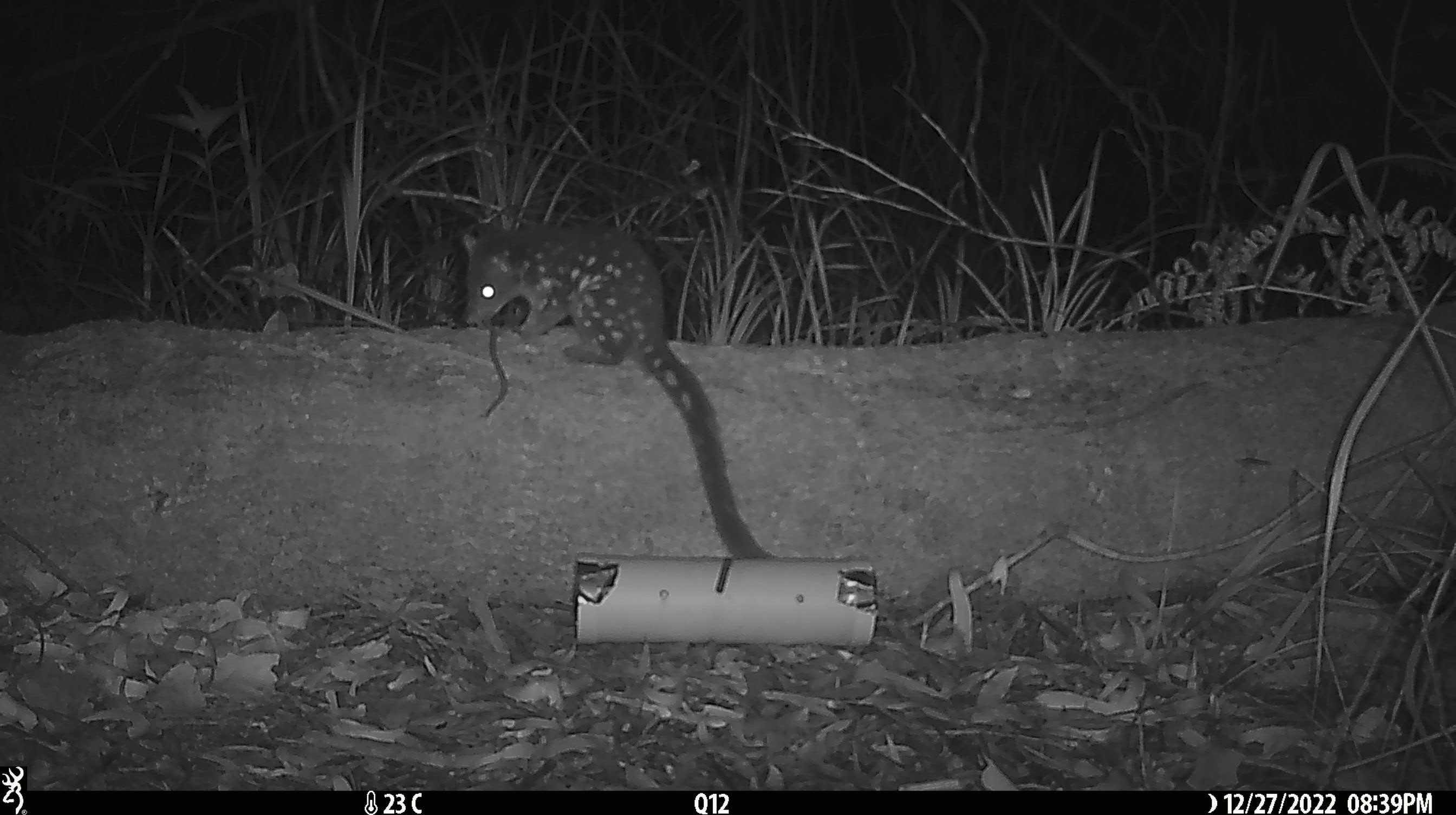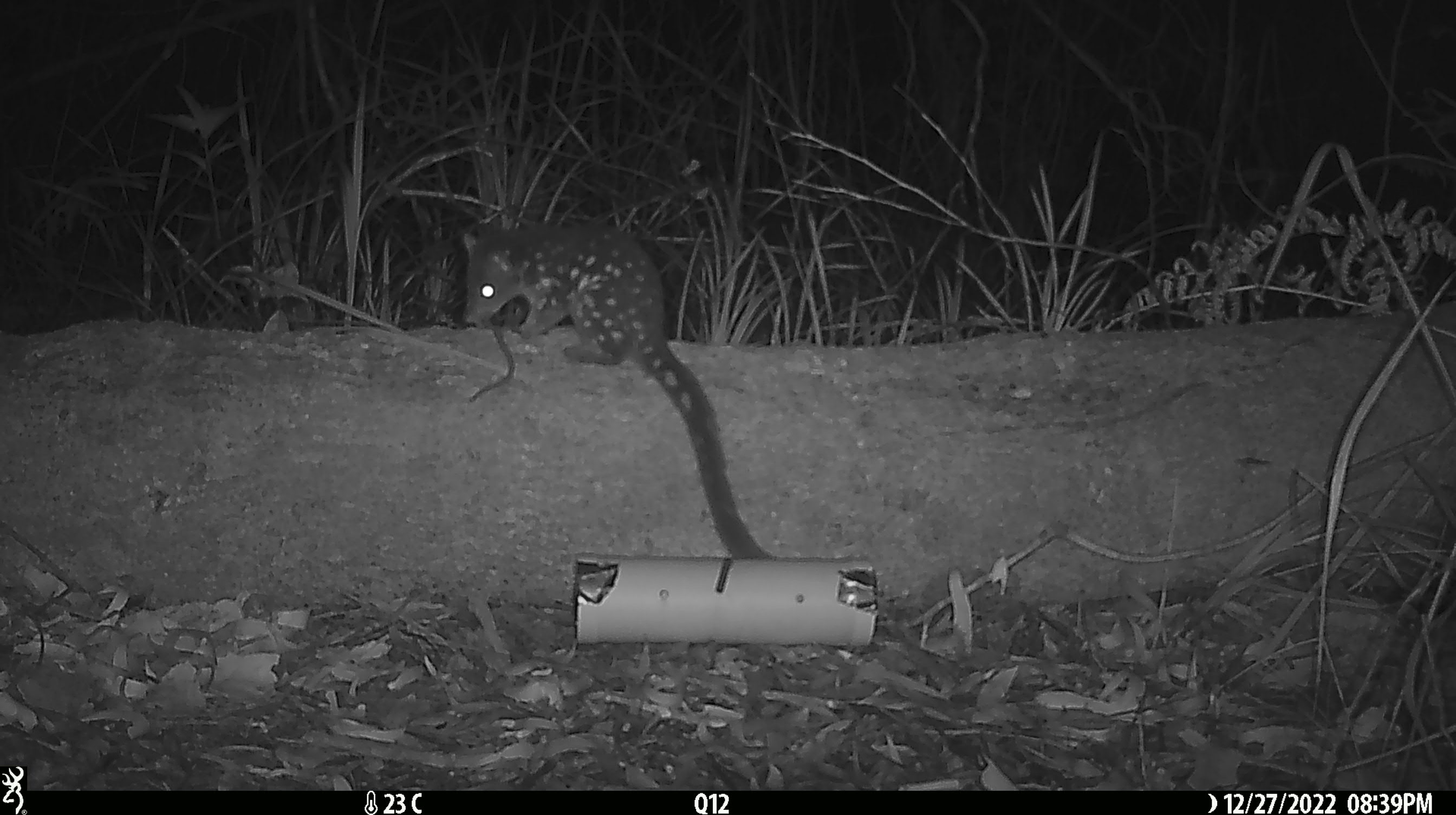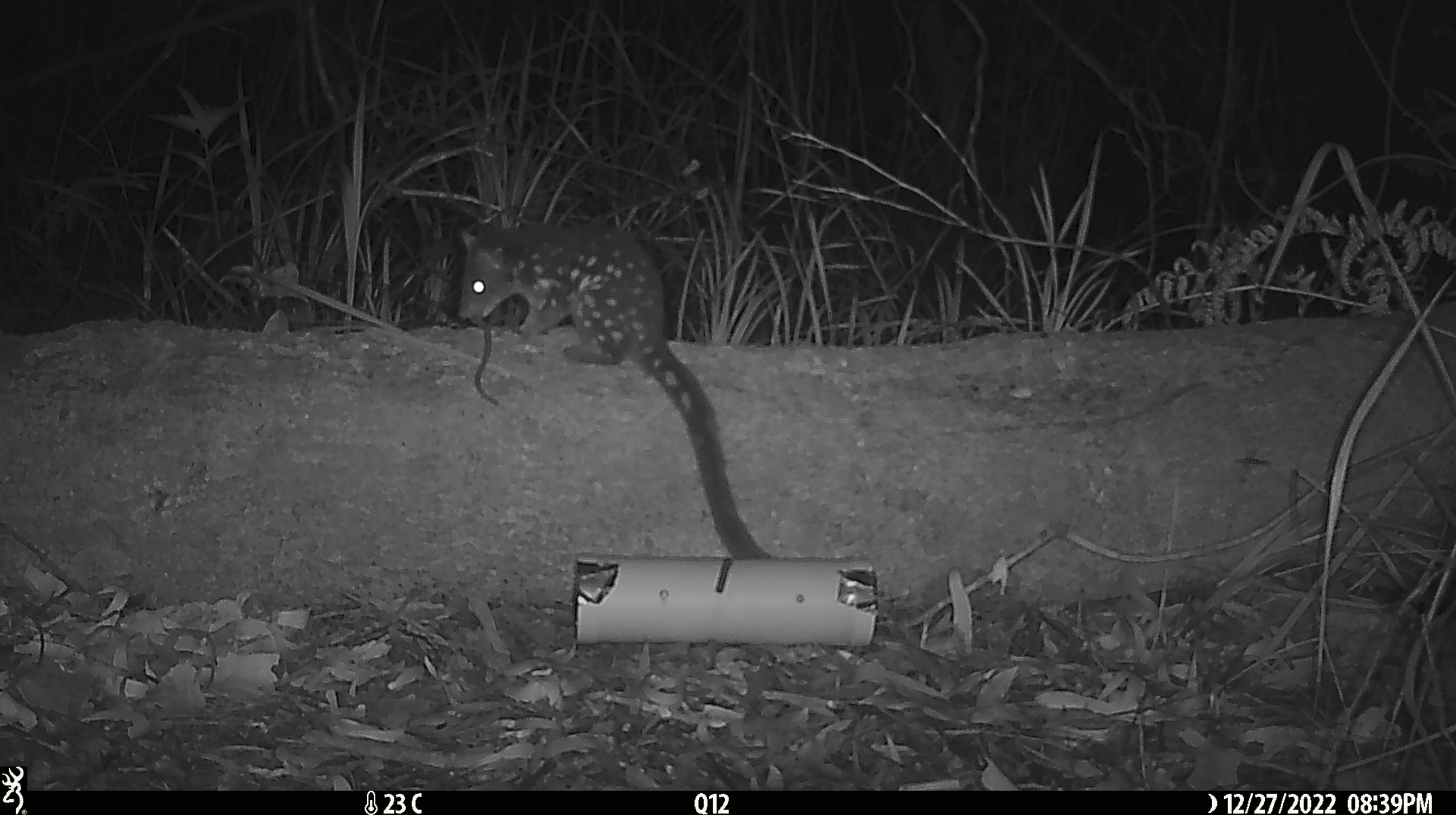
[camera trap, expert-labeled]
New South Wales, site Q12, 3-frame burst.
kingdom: Animalia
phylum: Chordata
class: Mammalia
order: Dasyuromorphia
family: Dasyuridae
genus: Dasyurus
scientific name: Dasyurus maculatus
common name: spotted-tailed quoll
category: quoll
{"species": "quoll (spotted-tailed quoll) (Dasyurus maculatus)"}